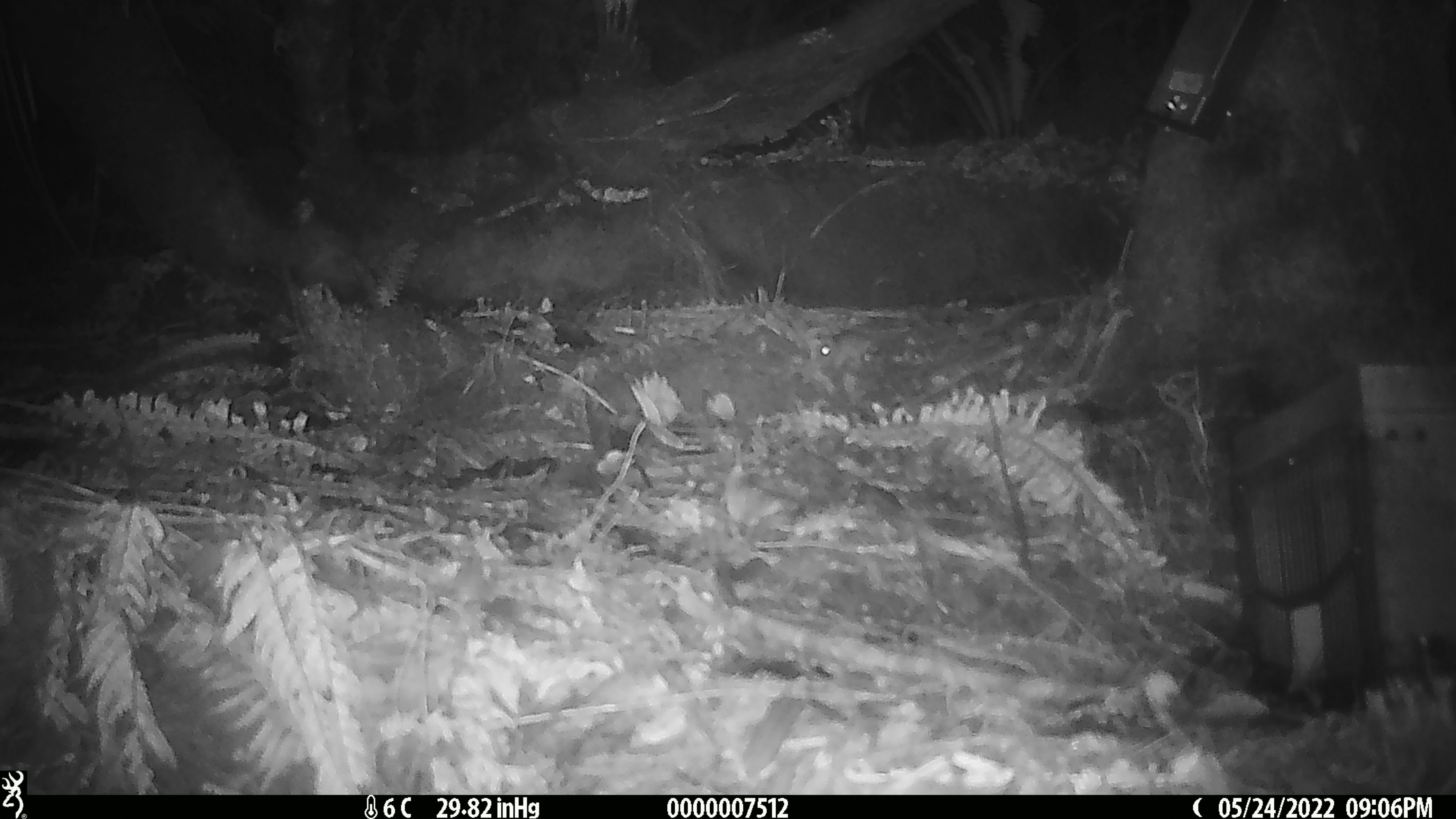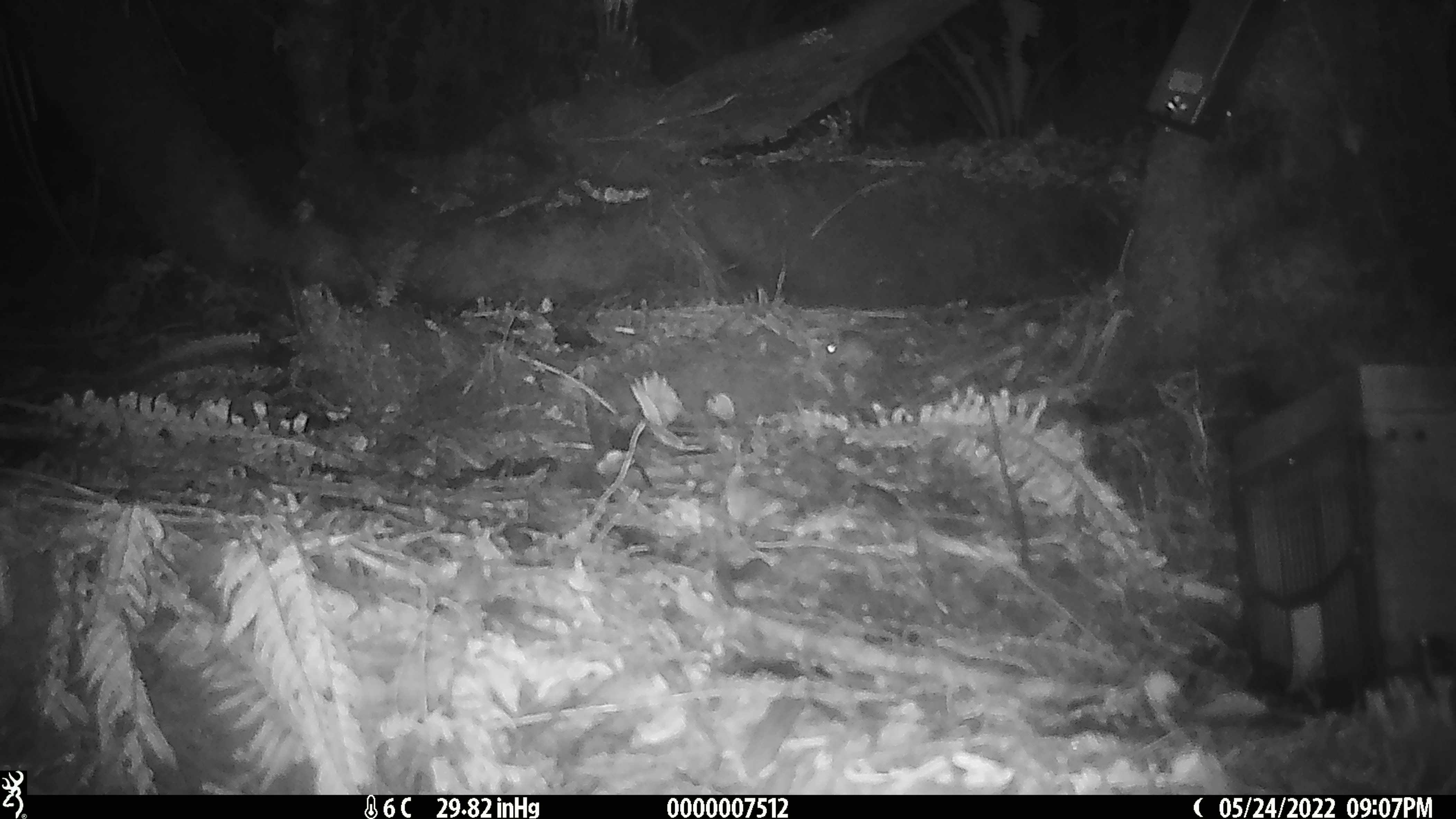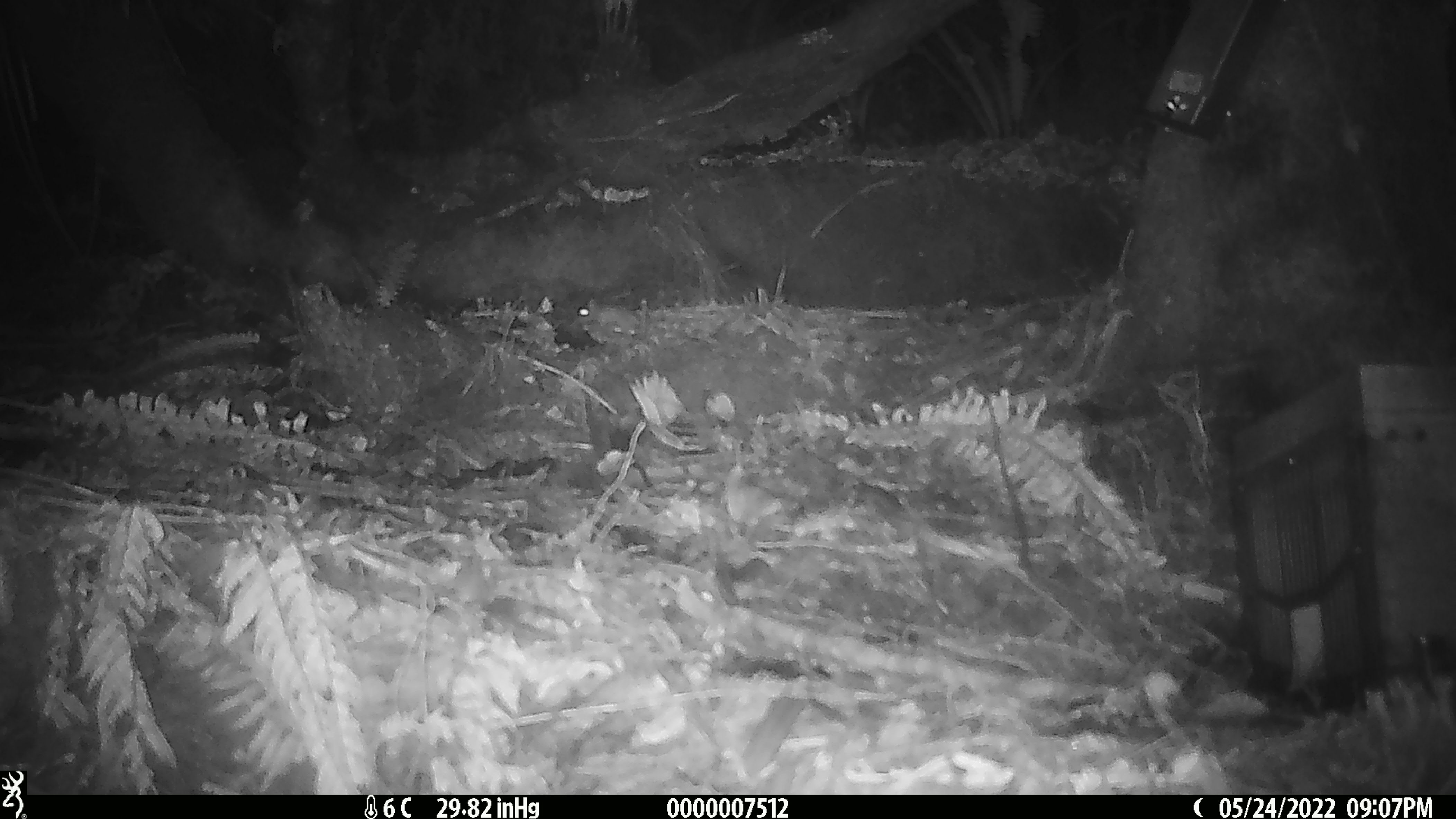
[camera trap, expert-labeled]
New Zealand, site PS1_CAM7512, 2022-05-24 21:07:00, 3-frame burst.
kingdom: Animalia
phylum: Chordata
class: Mammalia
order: Rodentia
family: Muridae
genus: Mus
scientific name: Mus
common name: mouse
Mouse (Mus).